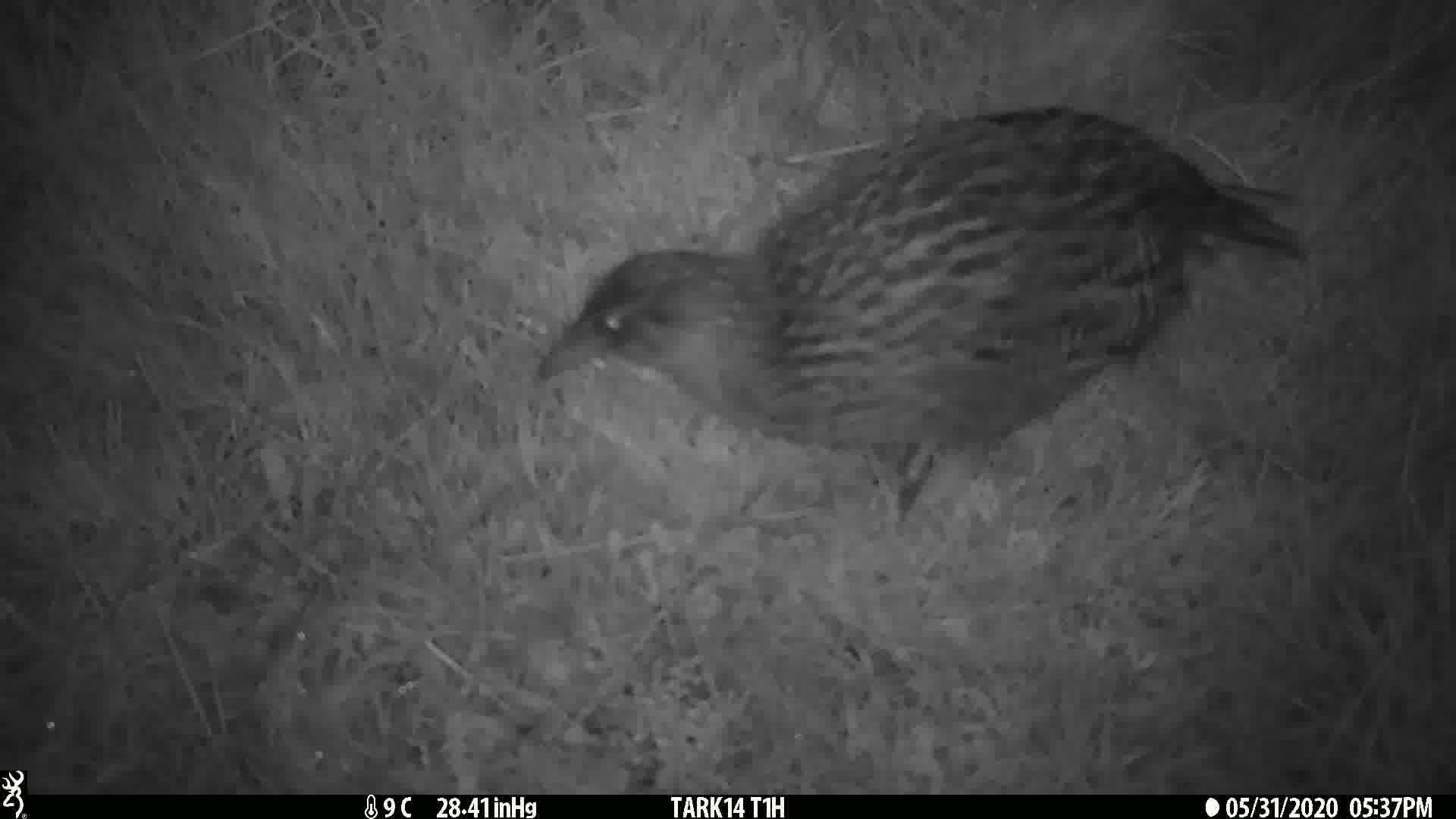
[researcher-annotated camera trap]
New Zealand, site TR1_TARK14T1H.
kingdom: Animalia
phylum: Chordata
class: Aves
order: Gruiformes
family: Rallidae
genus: Gallirallus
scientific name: Gallirallus australis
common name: weka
Weka (Gallirallus australis).